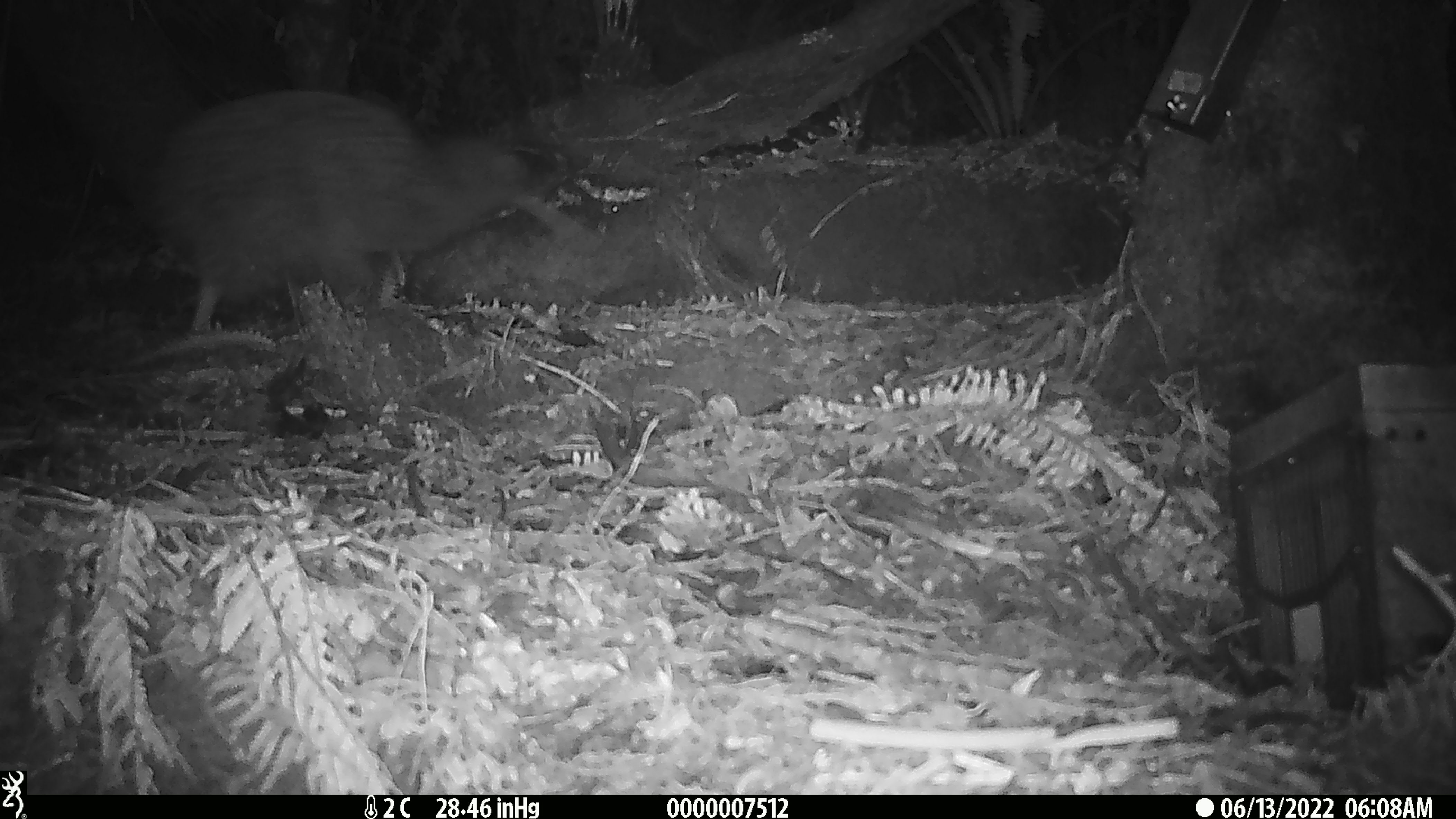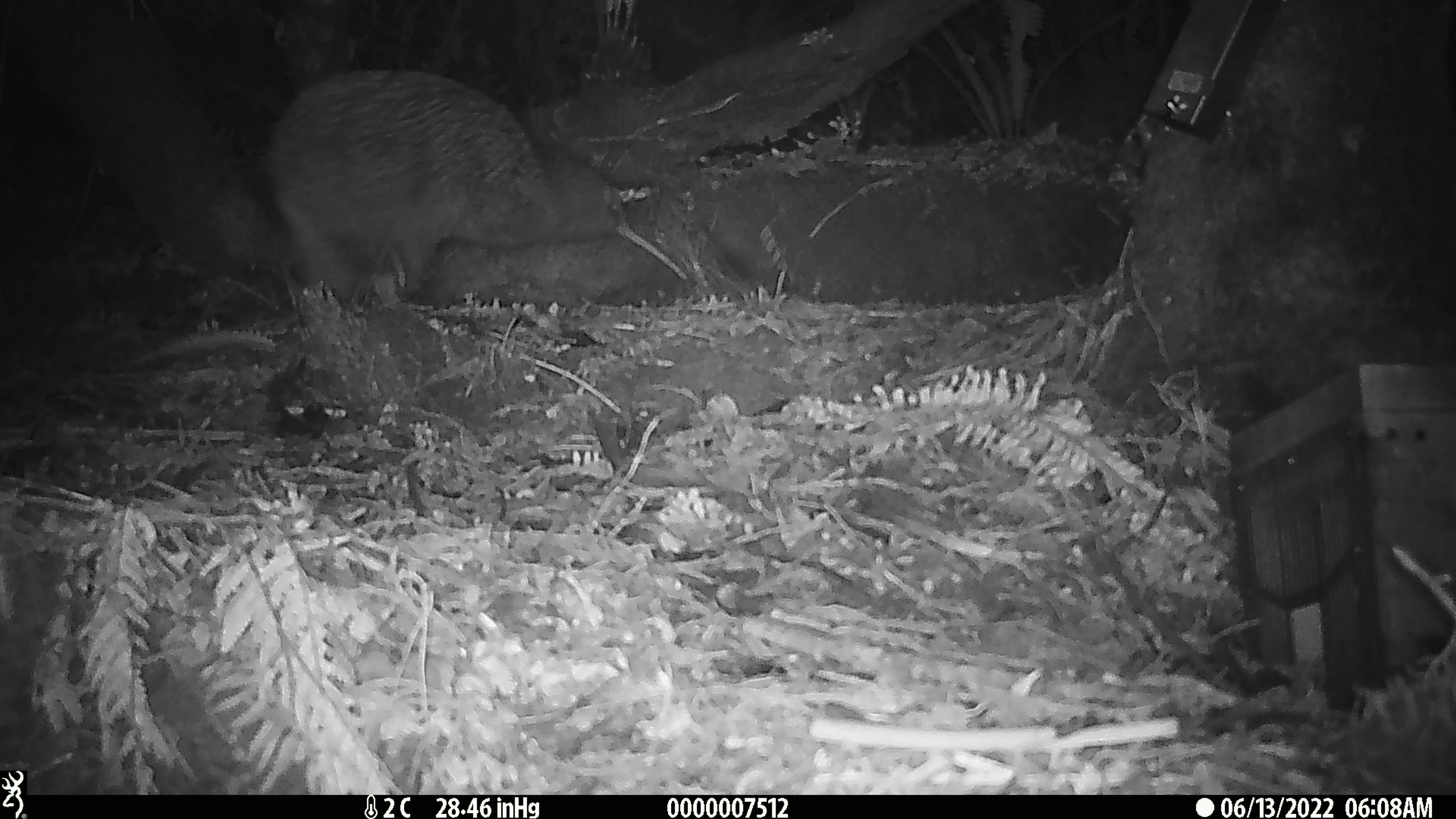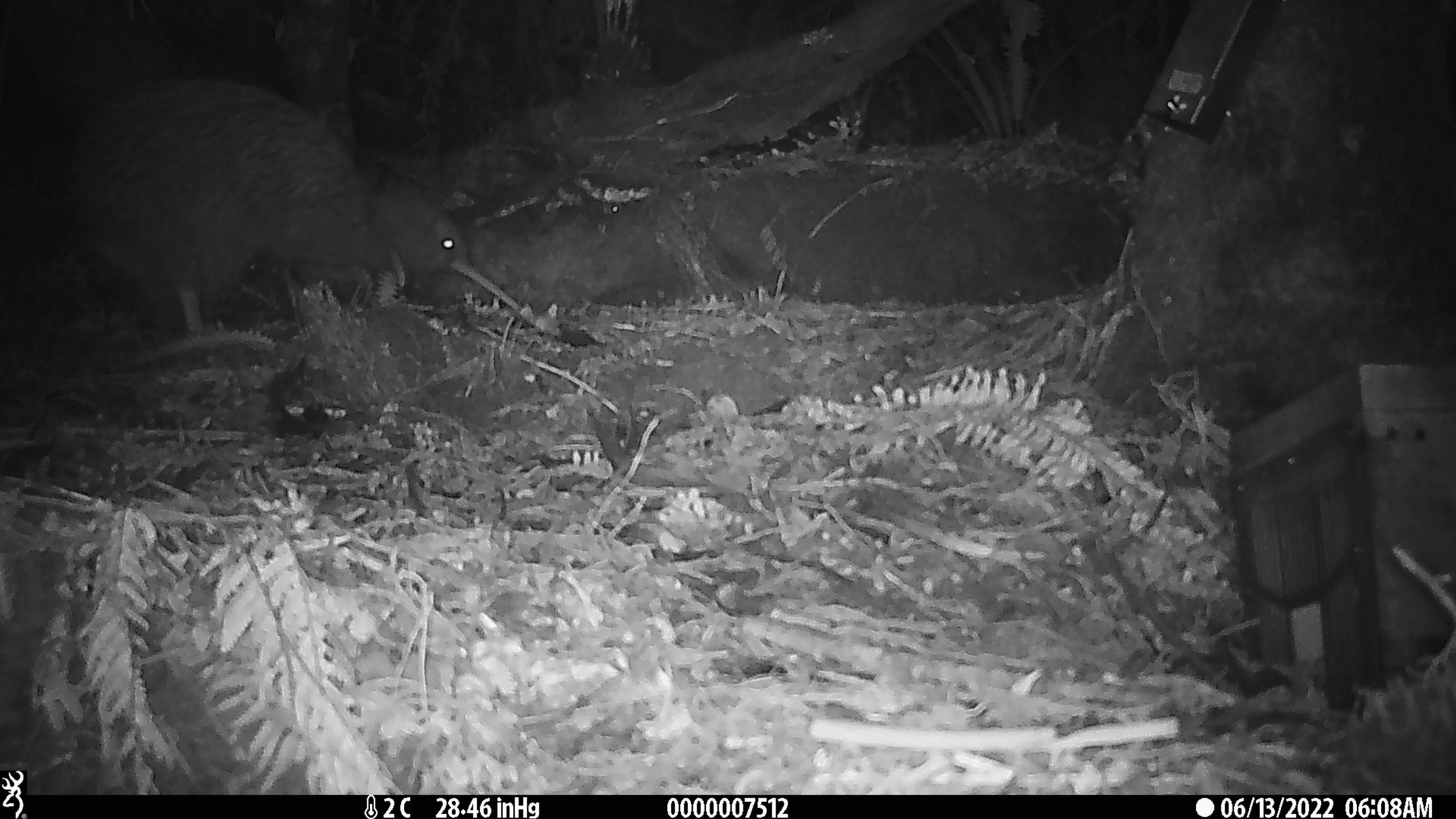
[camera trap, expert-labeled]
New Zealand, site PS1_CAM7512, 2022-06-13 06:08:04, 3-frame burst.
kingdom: Animalia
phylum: Chordata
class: Aves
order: Apterygiformes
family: Apterygidae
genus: Apteryx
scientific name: Apteryx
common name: kiwi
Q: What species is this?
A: Kiwi (Apteryx).